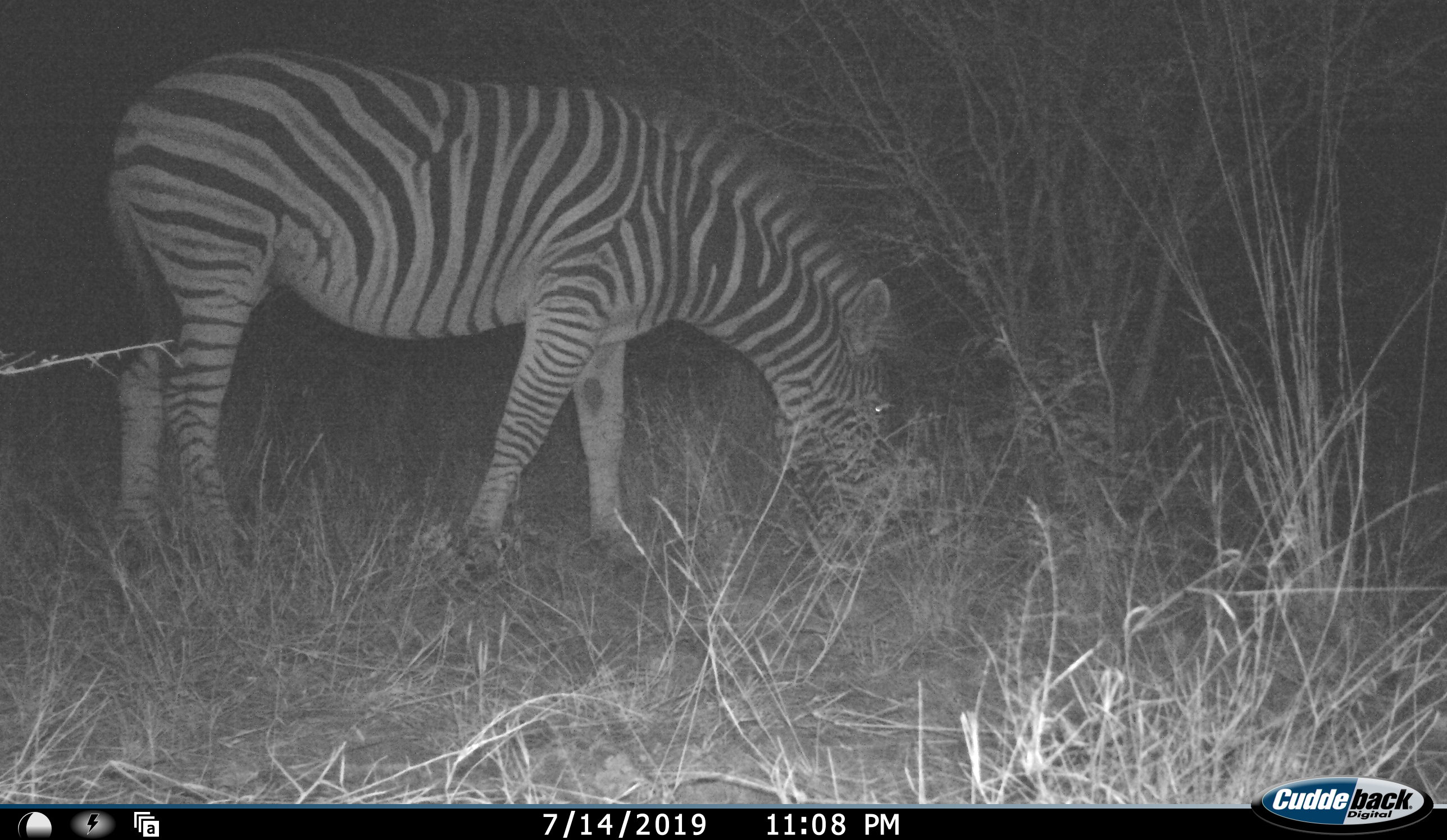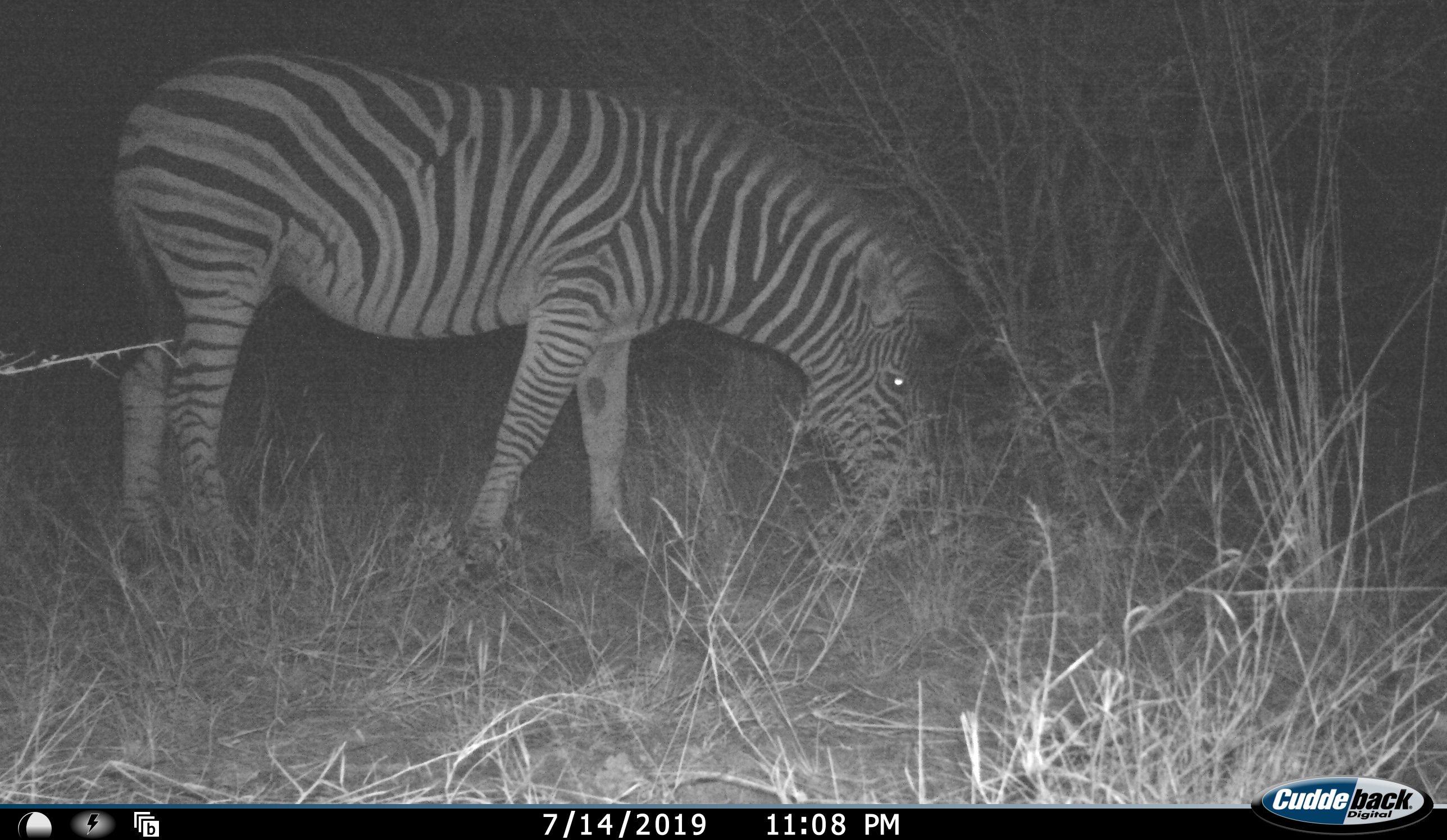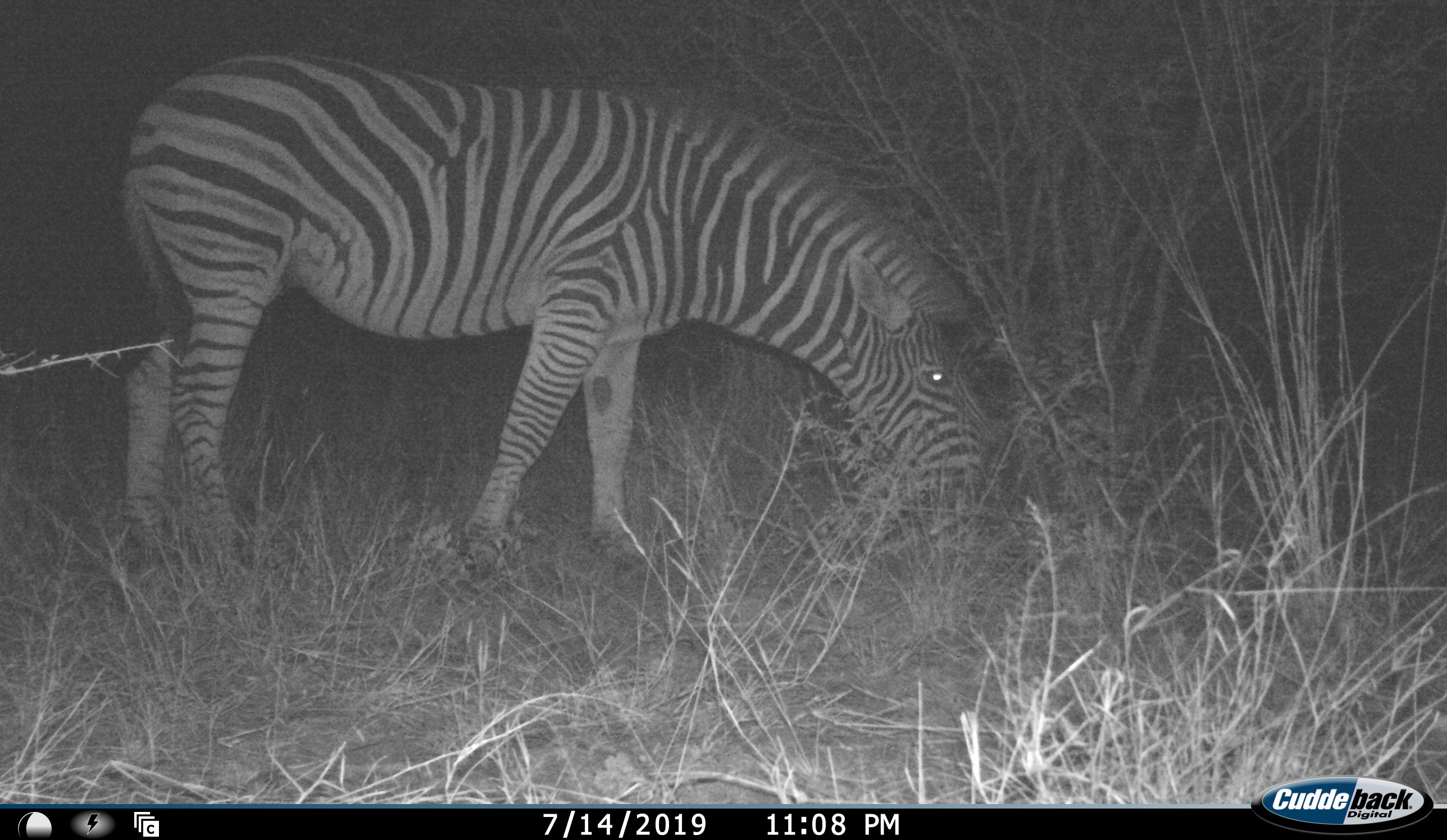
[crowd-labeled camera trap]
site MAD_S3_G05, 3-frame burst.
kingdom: Animalia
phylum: Chordata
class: Mammalia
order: Perissodactyla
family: Equidae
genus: Equus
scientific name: Equus quagga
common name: plains zebra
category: zebraplains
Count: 1.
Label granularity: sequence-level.